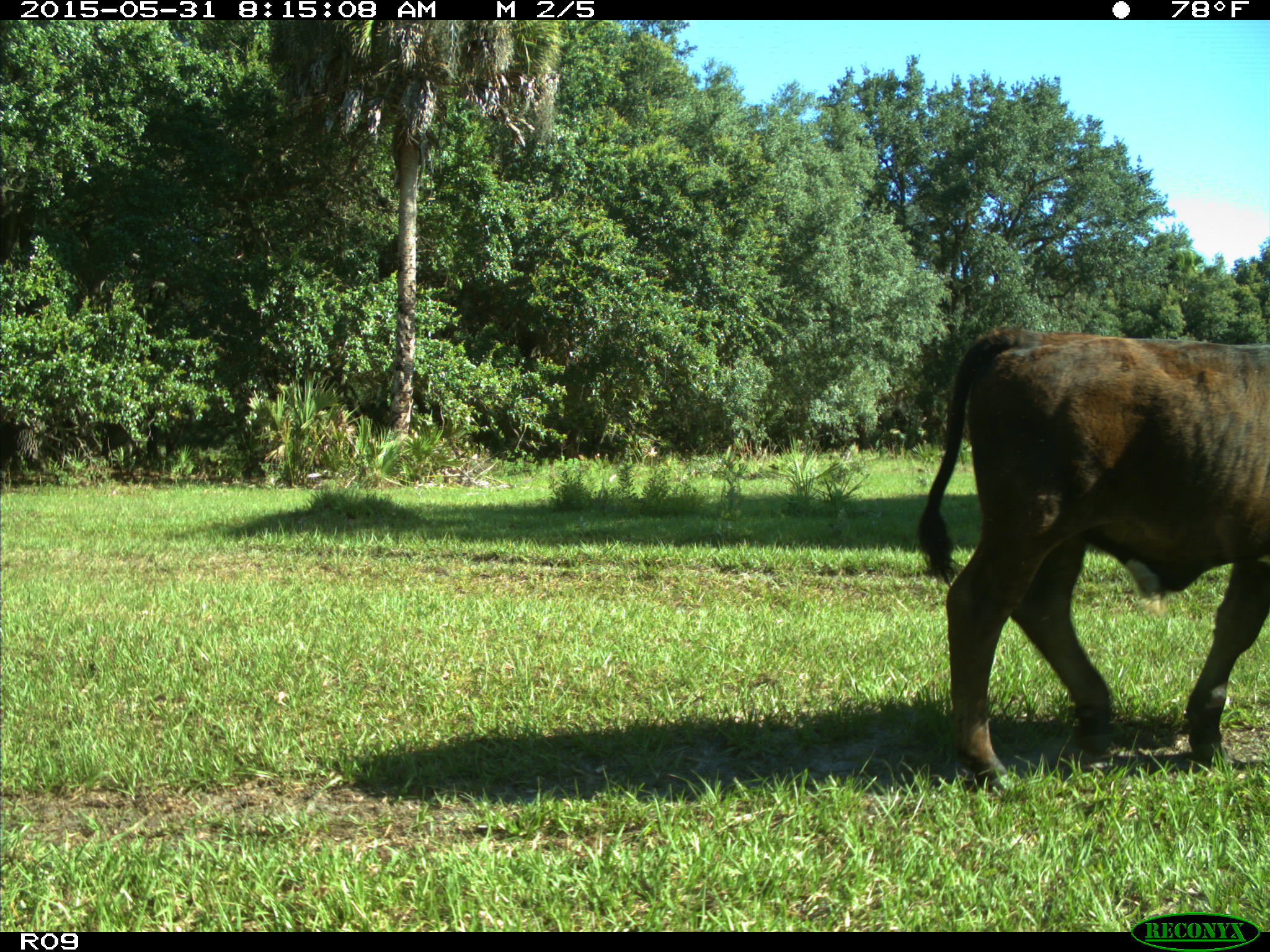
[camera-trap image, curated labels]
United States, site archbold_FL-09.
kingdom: Animalia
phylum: Chordata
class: Mammalia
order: Artiodactyla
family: Bovidae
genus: Bos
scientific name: Bos taurus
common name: domestic cow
Bos taurus (domestic cow).